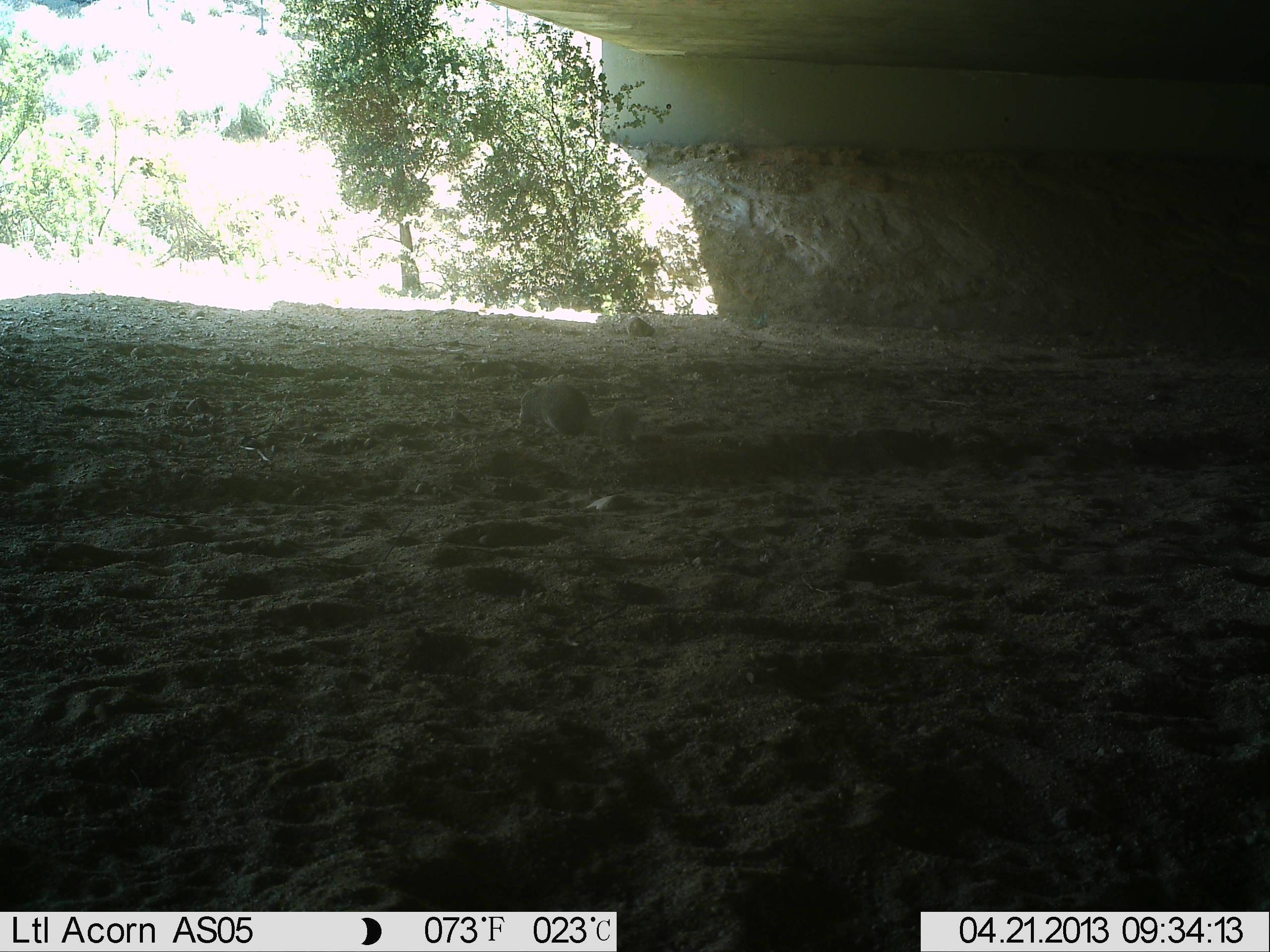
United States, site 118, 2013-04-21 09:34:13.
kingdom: Animalia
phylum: Chordata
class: Mammalia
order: Rodentia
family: Sciuridae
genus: Sciurus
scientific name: Sciurus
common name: squirrel